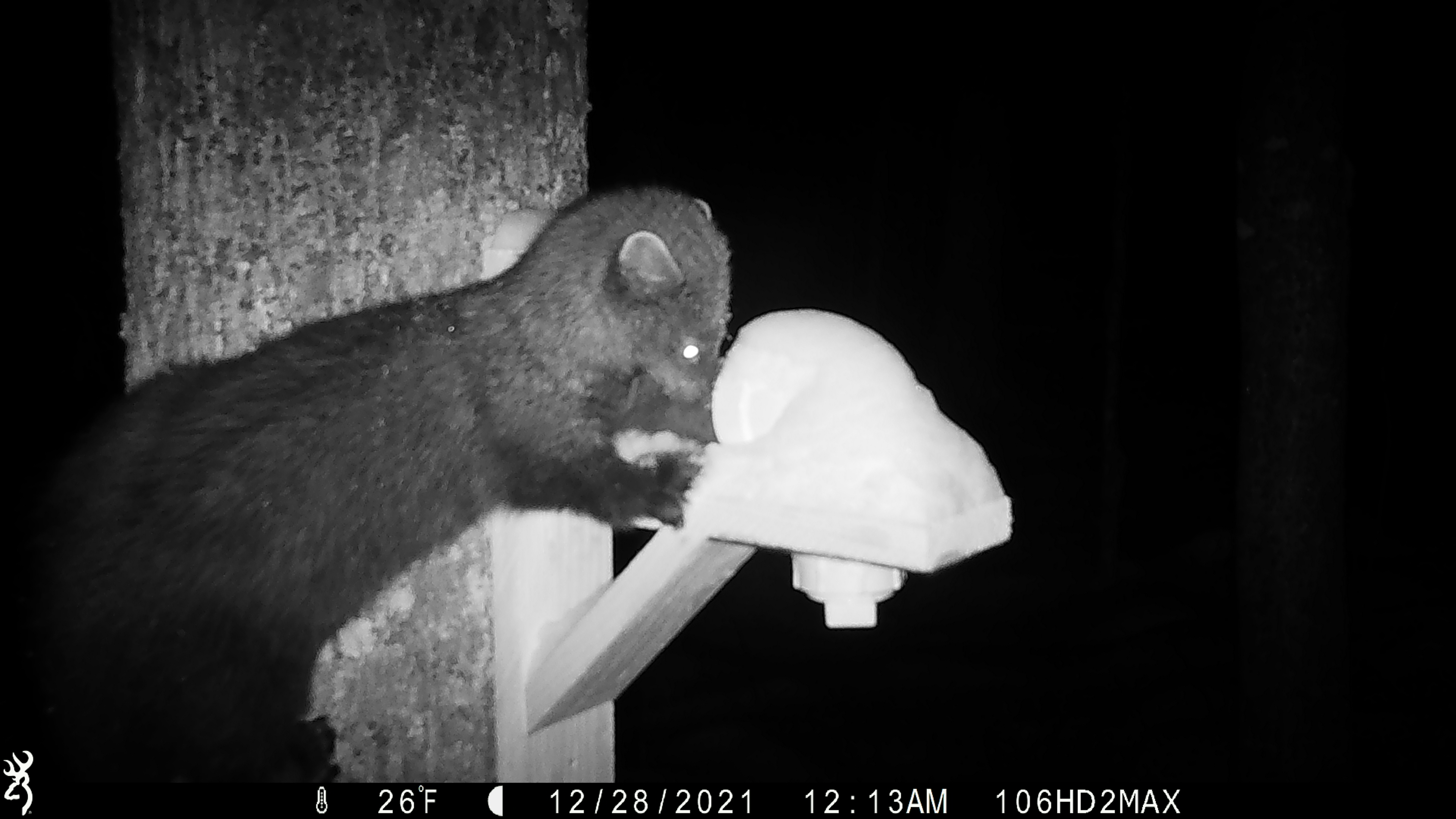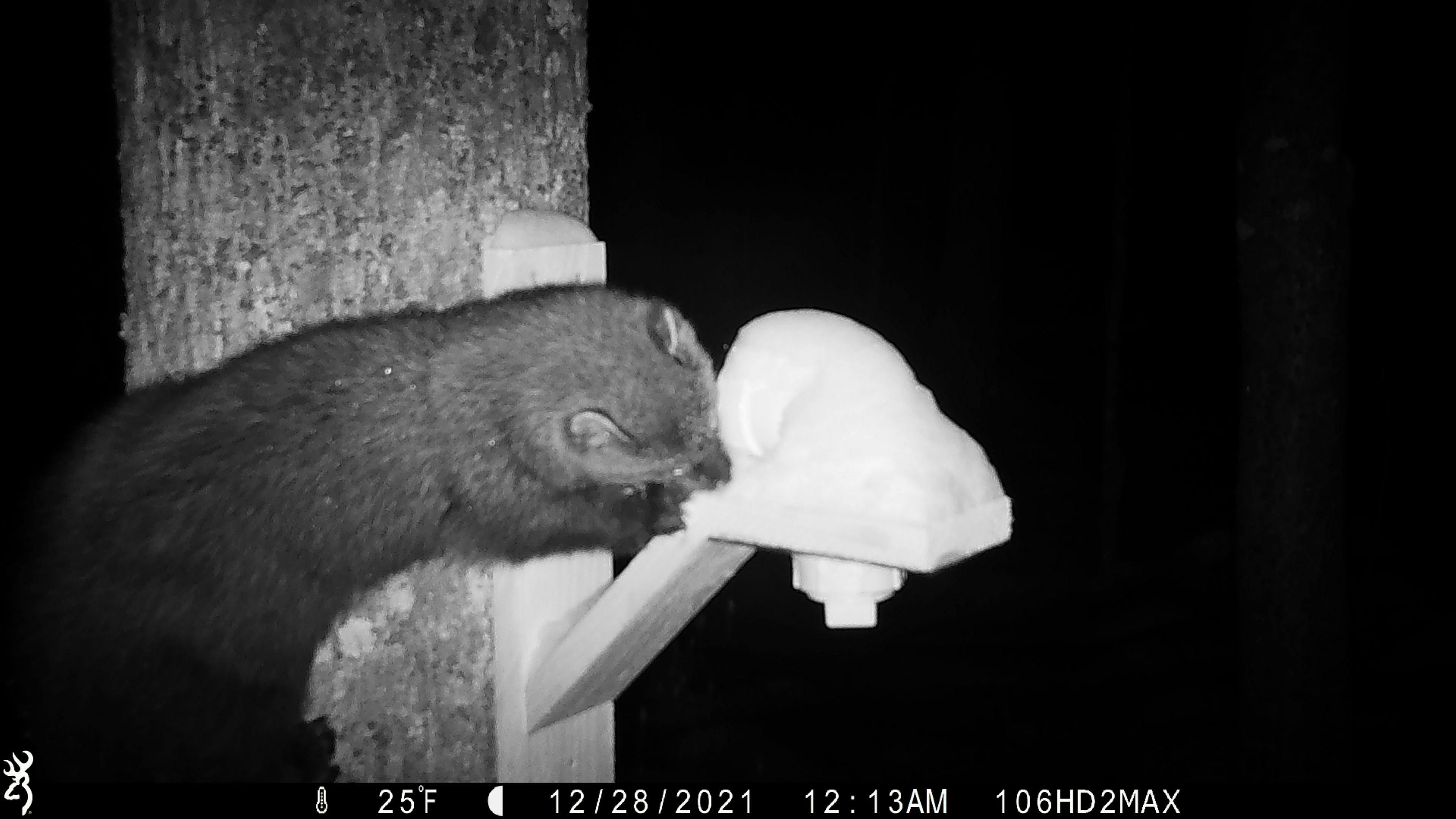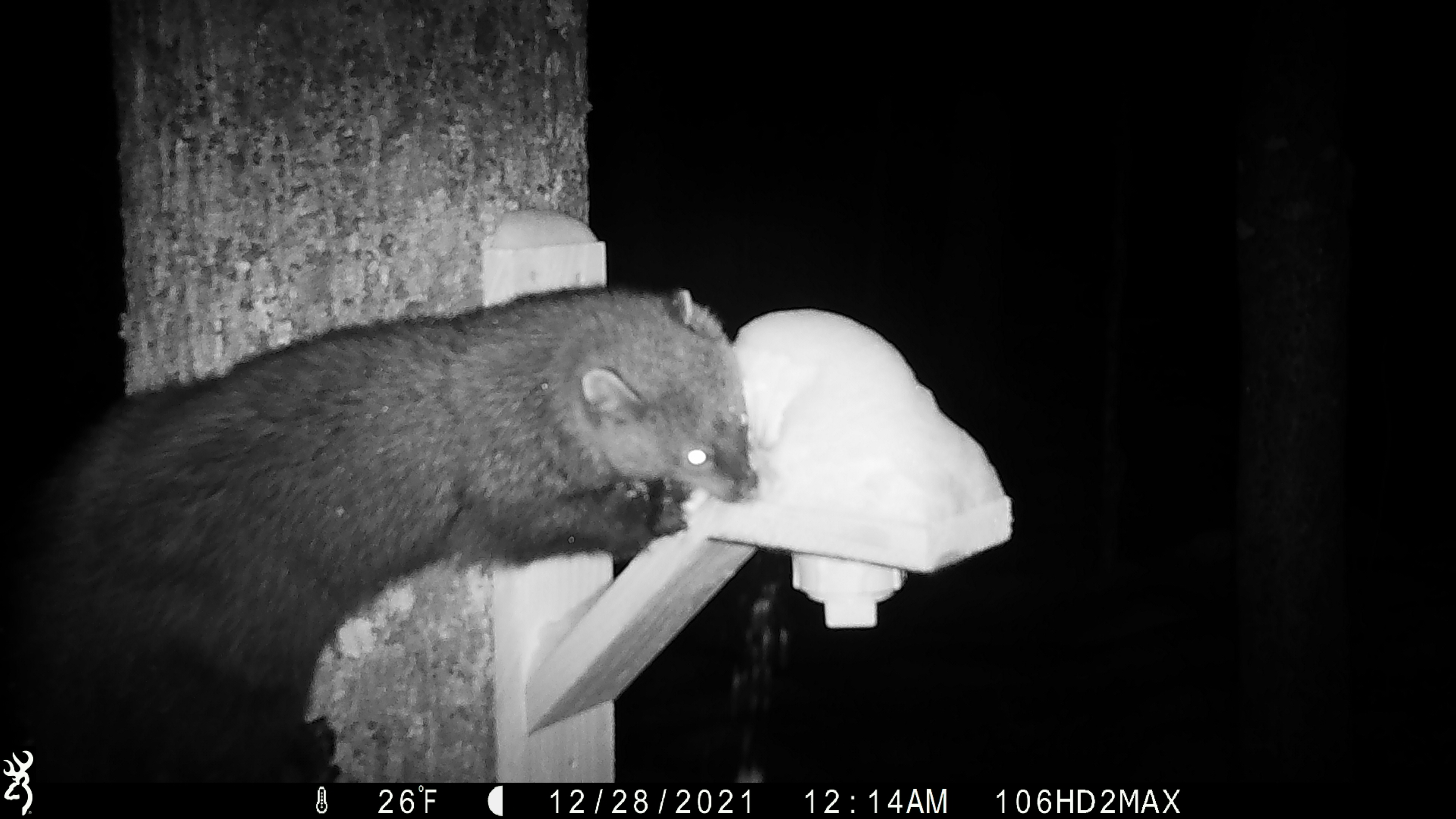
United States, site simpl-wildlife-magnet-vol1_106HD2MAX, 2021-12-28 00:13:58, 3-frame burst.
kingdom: Animalia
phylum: Chordata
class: Mammalia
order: Carnivora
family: Mustelidae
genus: Pekania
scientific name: Pekania pennanti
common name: fisher